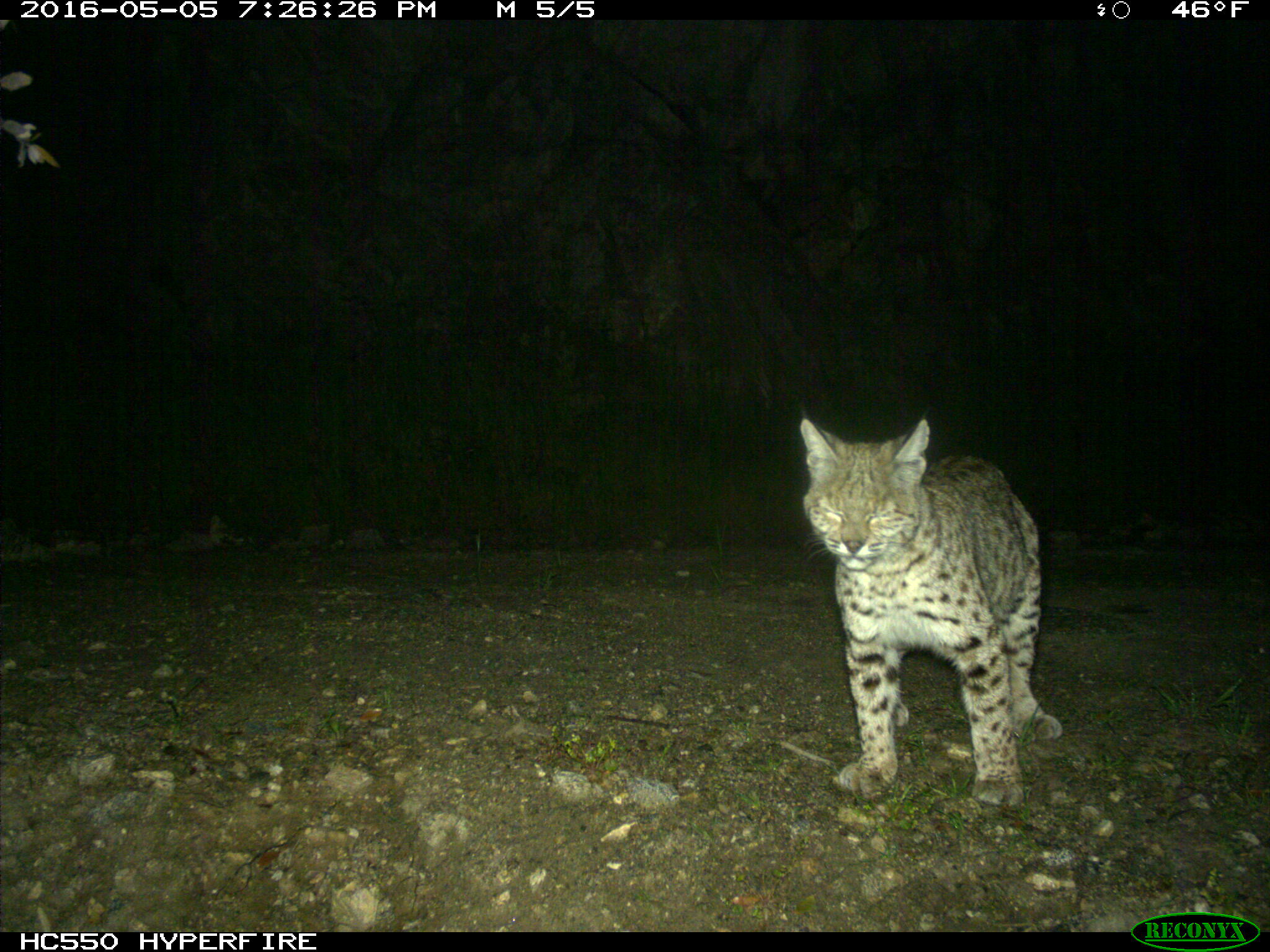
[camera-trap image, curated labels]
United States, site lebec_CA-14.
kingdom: Animalia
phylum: Chordata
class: Mammalia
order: Carnivora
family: Felidae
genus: Lynx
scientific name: Lynx rufus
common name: bobcat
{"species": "Lynx rufus (bobcat)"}